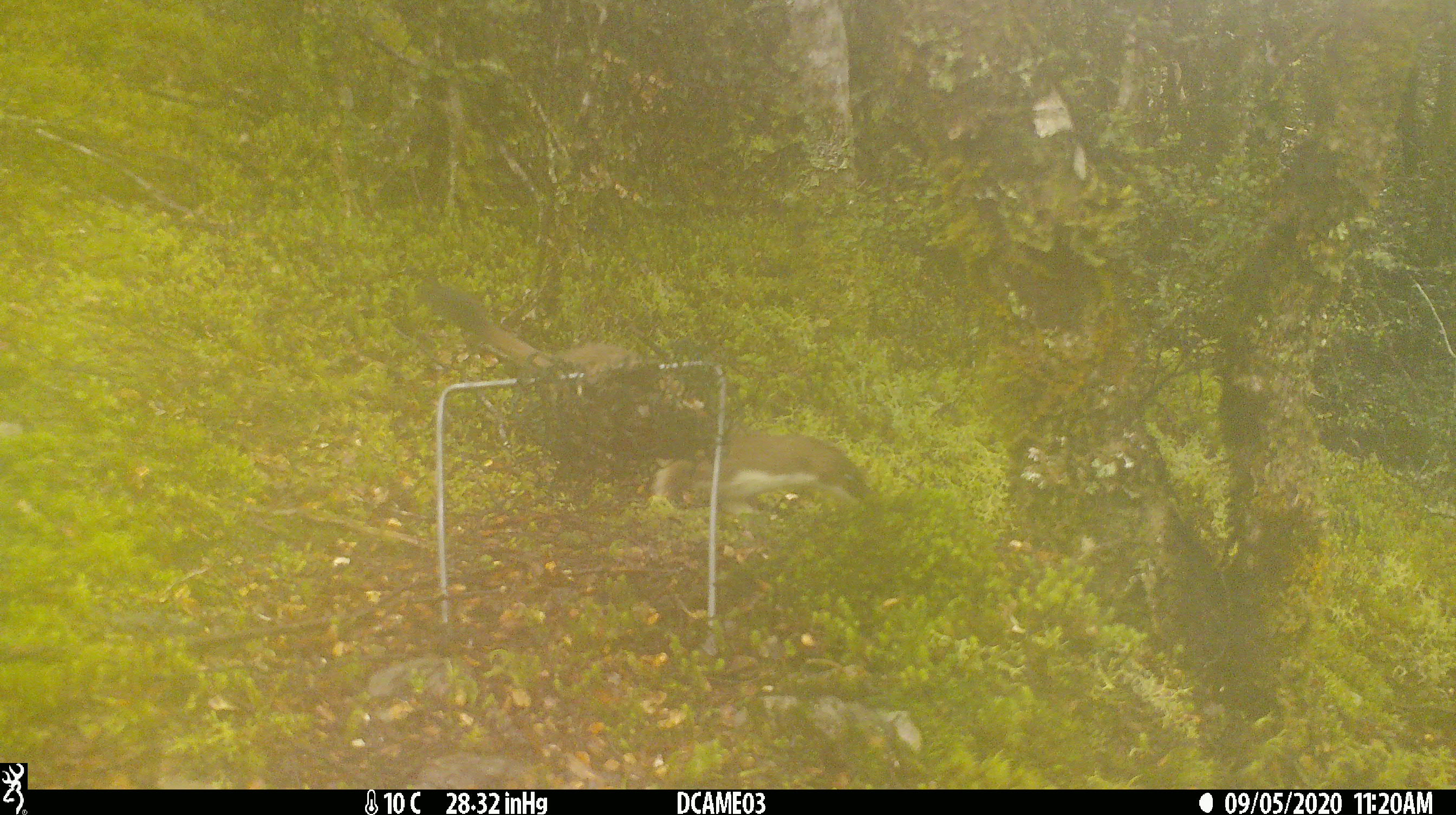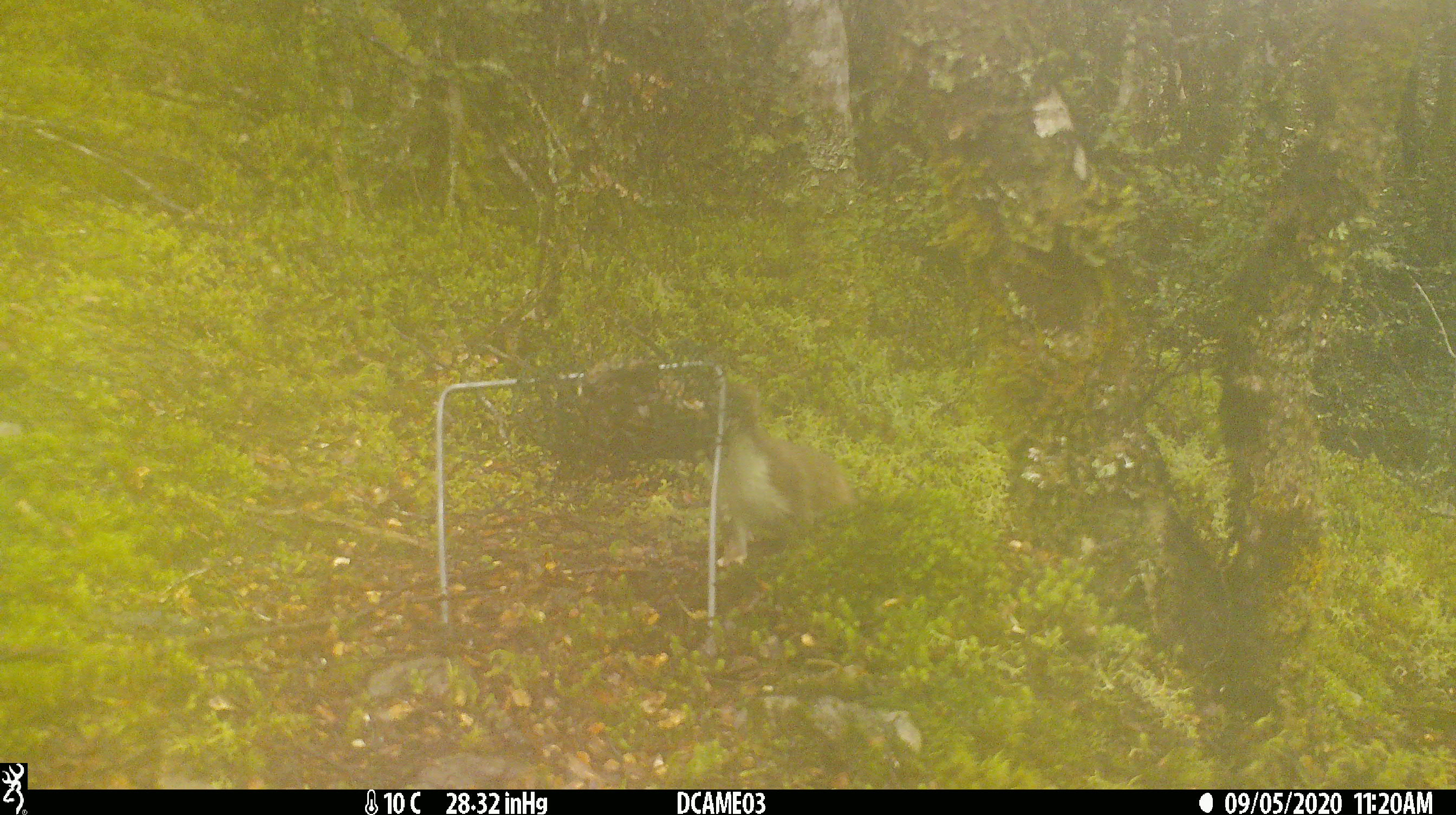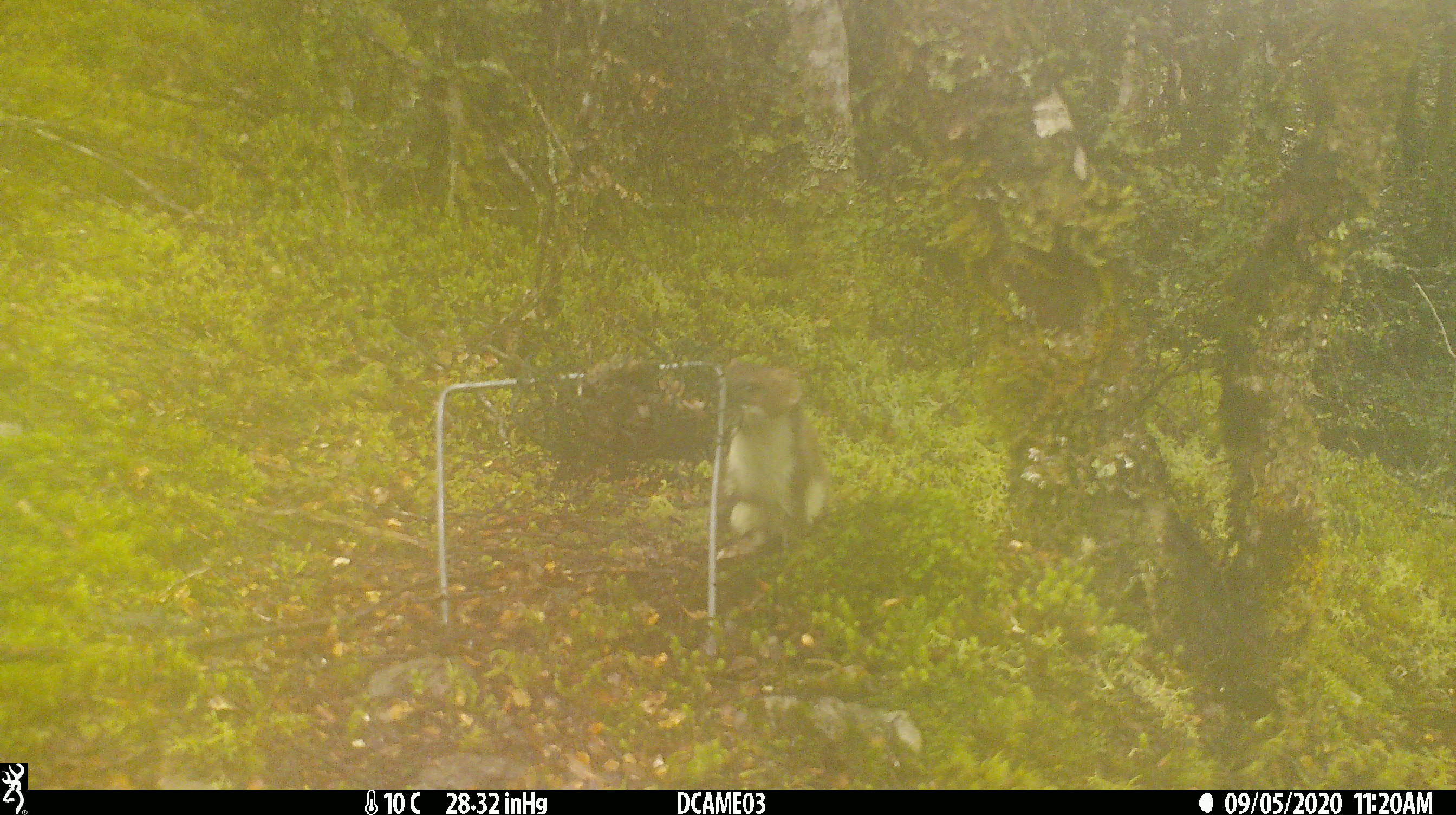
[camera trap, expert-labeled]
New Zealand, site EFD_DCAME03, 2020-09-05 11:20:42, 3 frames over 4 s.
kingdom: Animalia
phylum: Chordata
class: Mammalia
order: Carnivora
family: Mustelidae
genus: Mustela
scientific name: Mustela erminea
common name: stoat